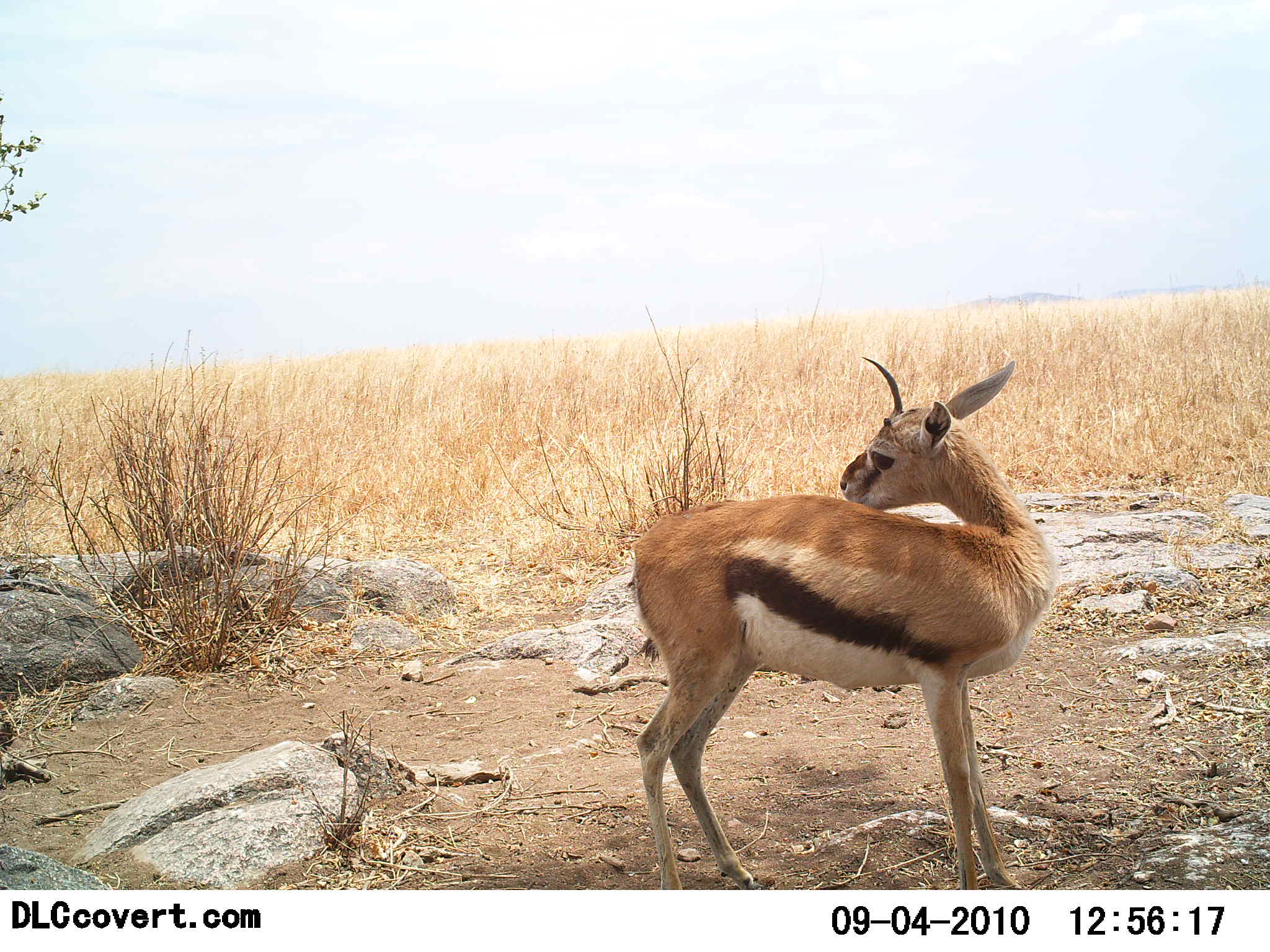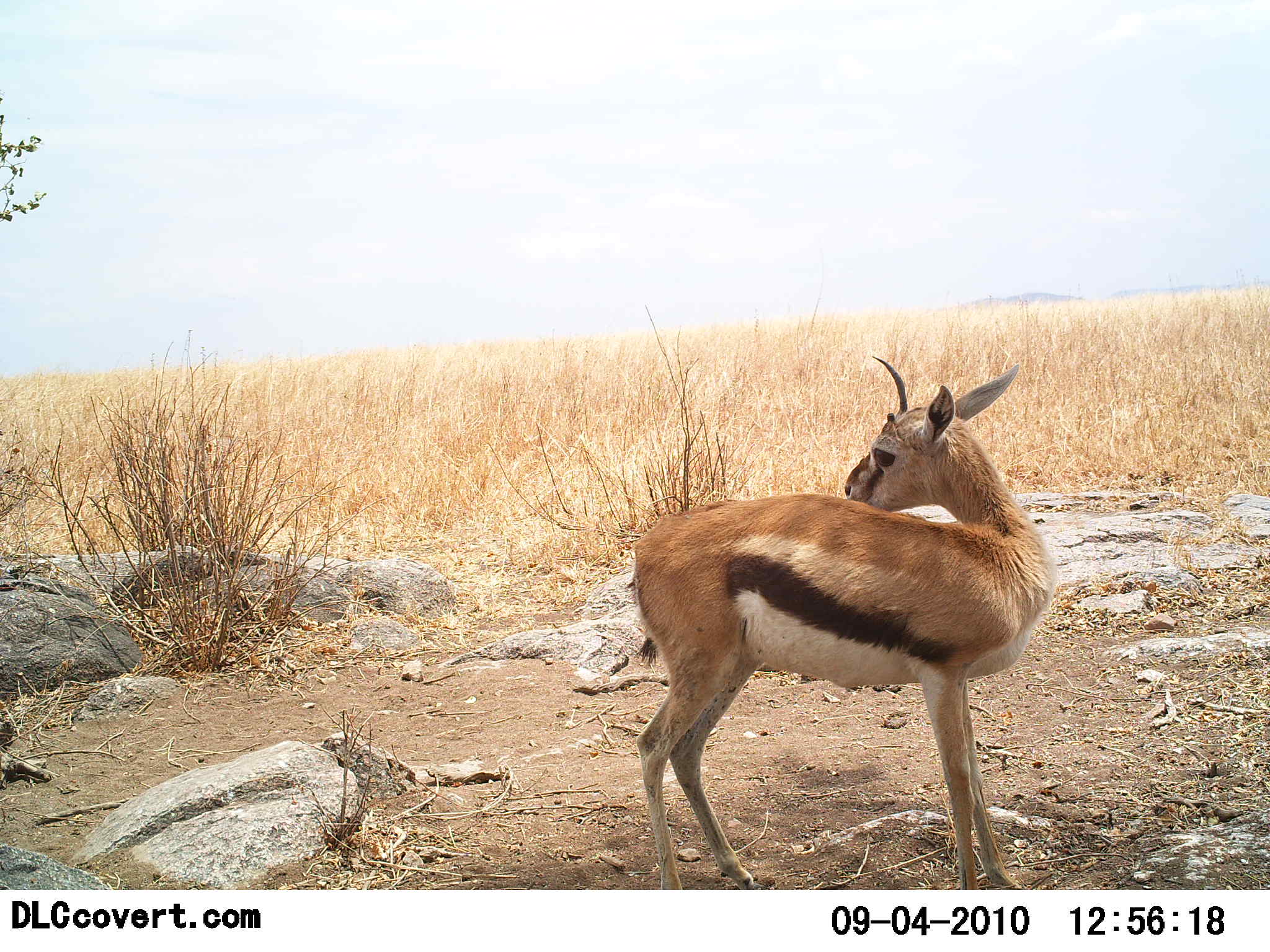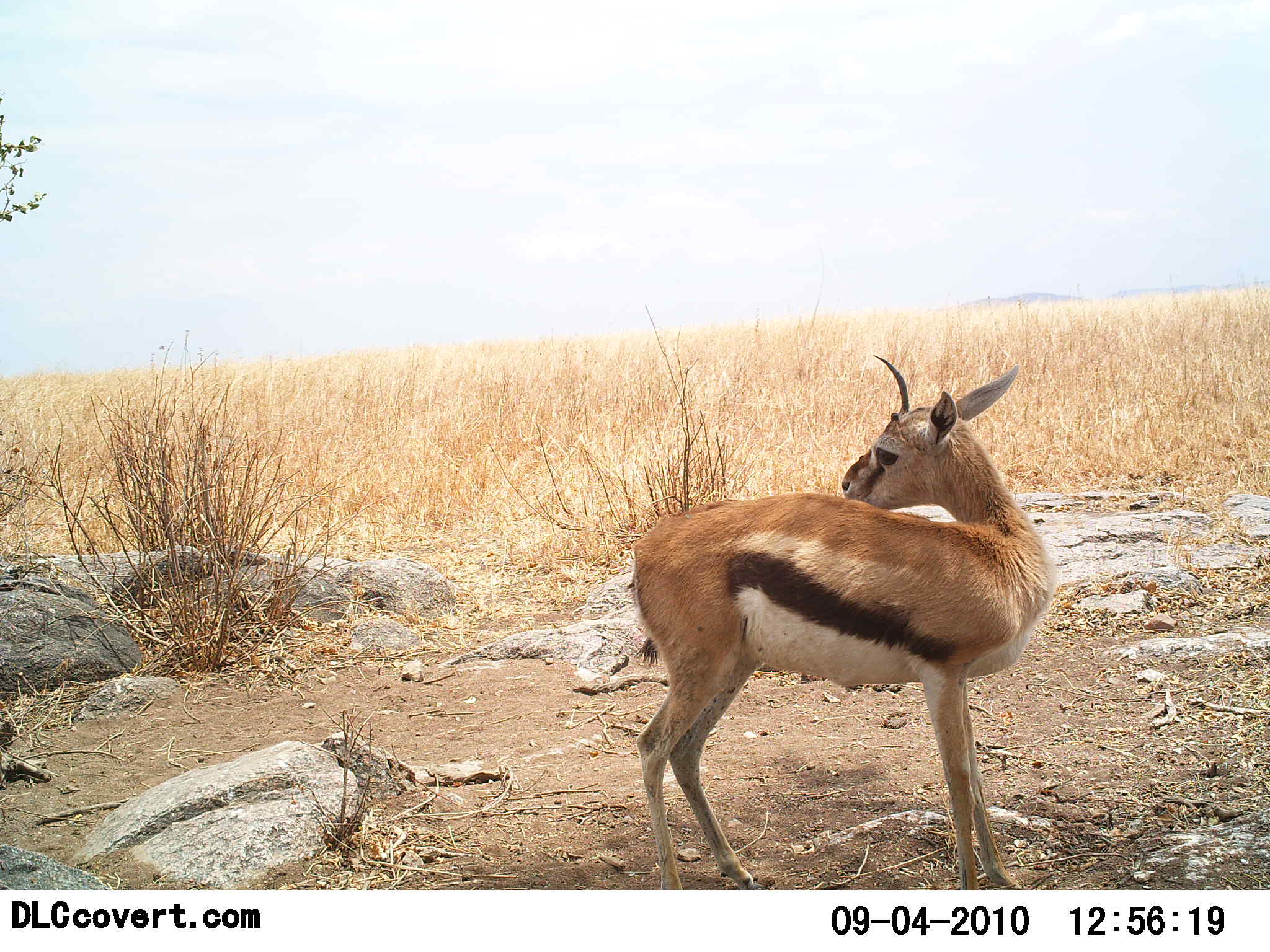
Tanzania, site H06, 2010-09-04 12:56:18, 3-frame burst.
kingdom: Animalia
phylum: Chordata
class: Mammalia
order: Artiodactyla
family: Bovidae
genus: Eudorcas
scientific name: Eudorcas thomsonii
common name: thomson's gazelle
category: gazellethomsons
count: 1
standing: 93%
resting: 0%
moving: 7%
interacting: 0%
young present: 14%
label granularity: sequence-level